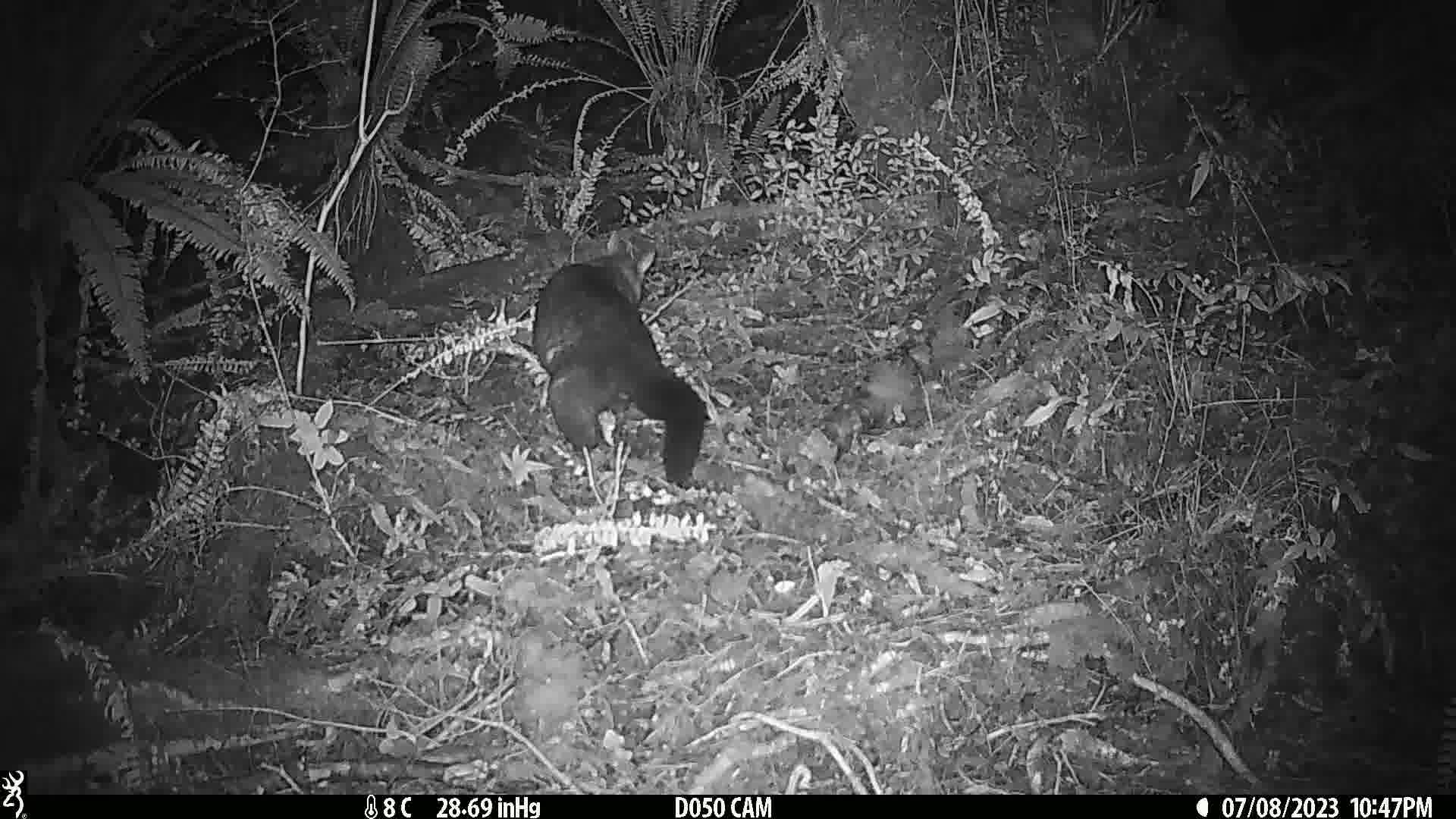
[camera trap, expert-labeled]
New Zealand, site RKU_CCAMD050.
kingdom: Animalia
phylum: Chordata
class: Mammalia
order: Diprotodontia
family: Phalangeridae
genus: Trichosurus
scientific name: Trichosurus vulpecula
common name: common brushtail possum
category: possum